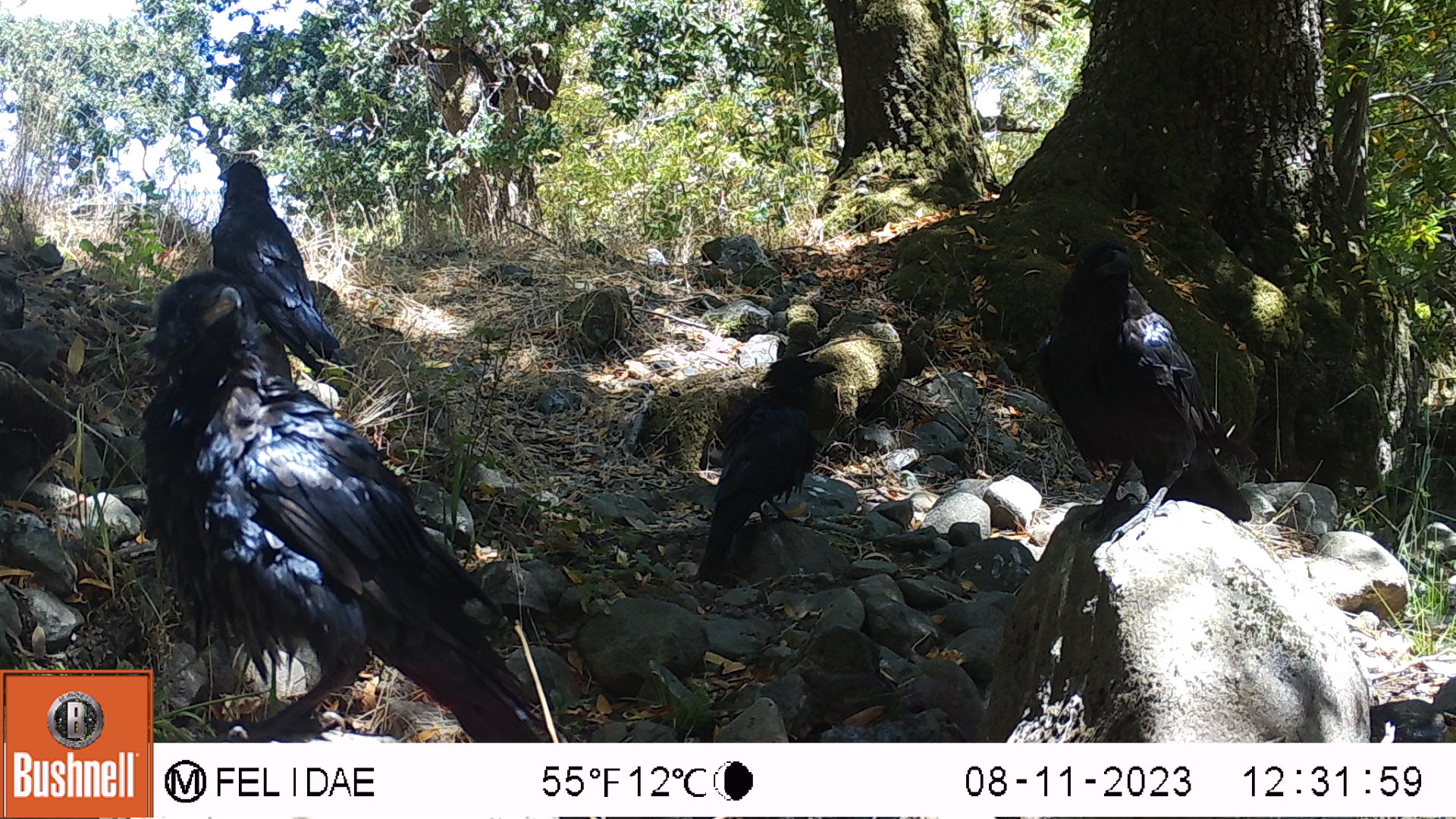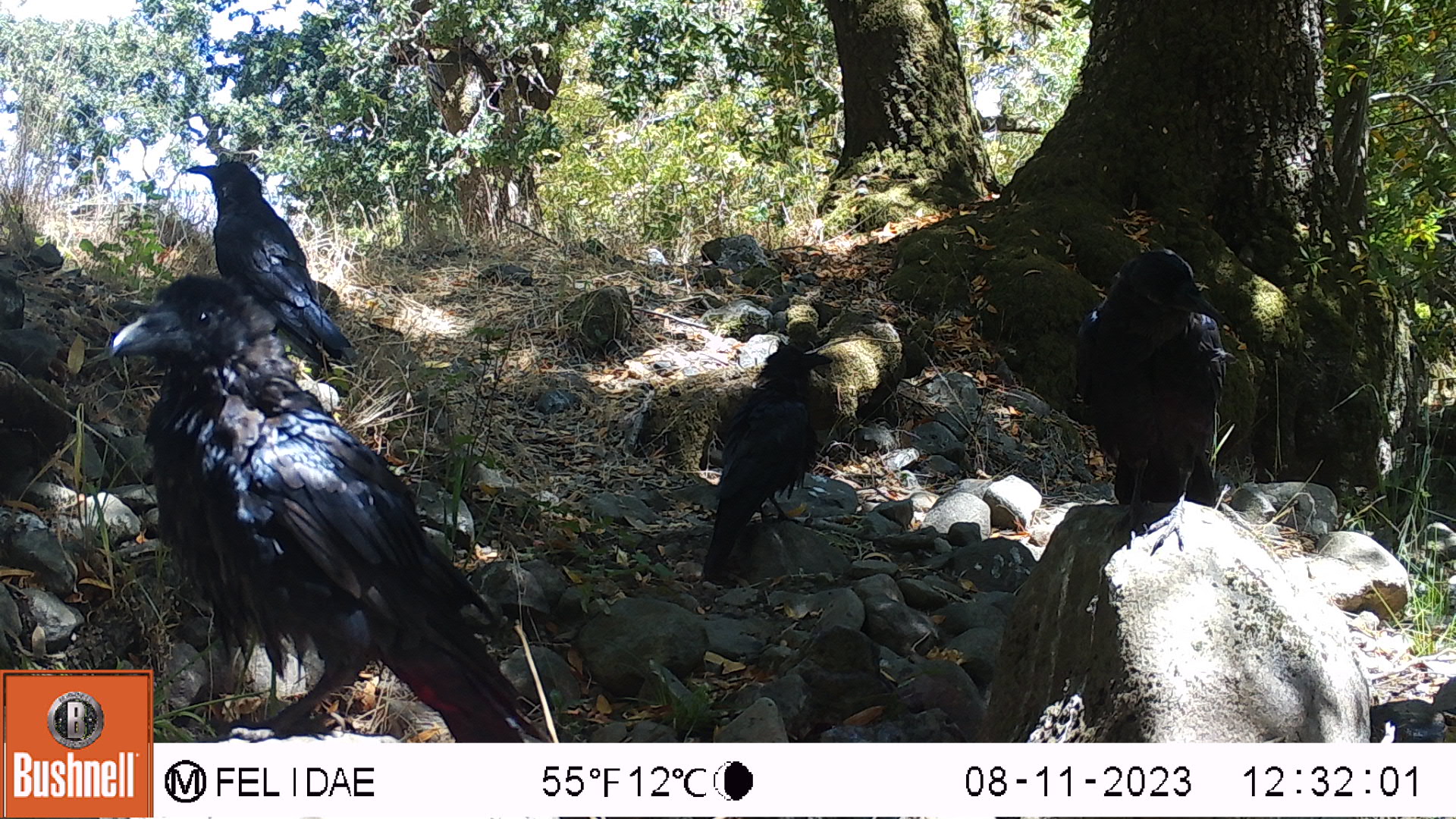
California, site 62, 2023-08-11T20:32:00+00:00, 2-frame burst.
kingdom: Animalia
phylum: Chordata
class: Aves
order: Passeriformes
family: Corvidae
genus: Corvus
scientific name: Corvus brachyrhynchos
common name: american crow